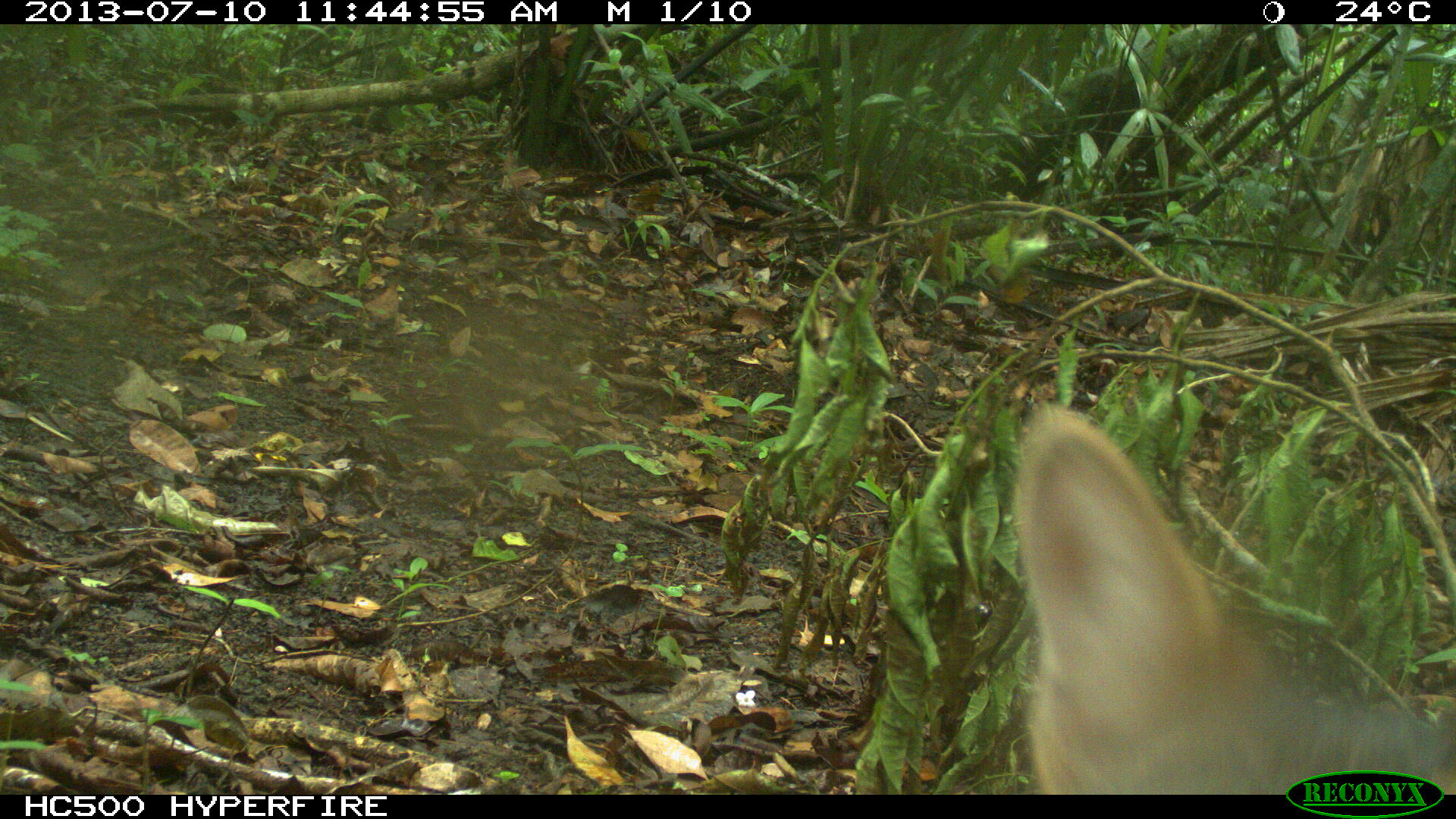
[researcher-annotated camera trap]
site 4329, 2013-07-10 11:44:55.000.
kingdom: Animalia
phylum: Chordata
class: Mammalia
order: Carnivora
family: Canidae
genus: Urocyon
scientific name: Urocyon cinereoargenteus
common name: gray fox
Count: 1.